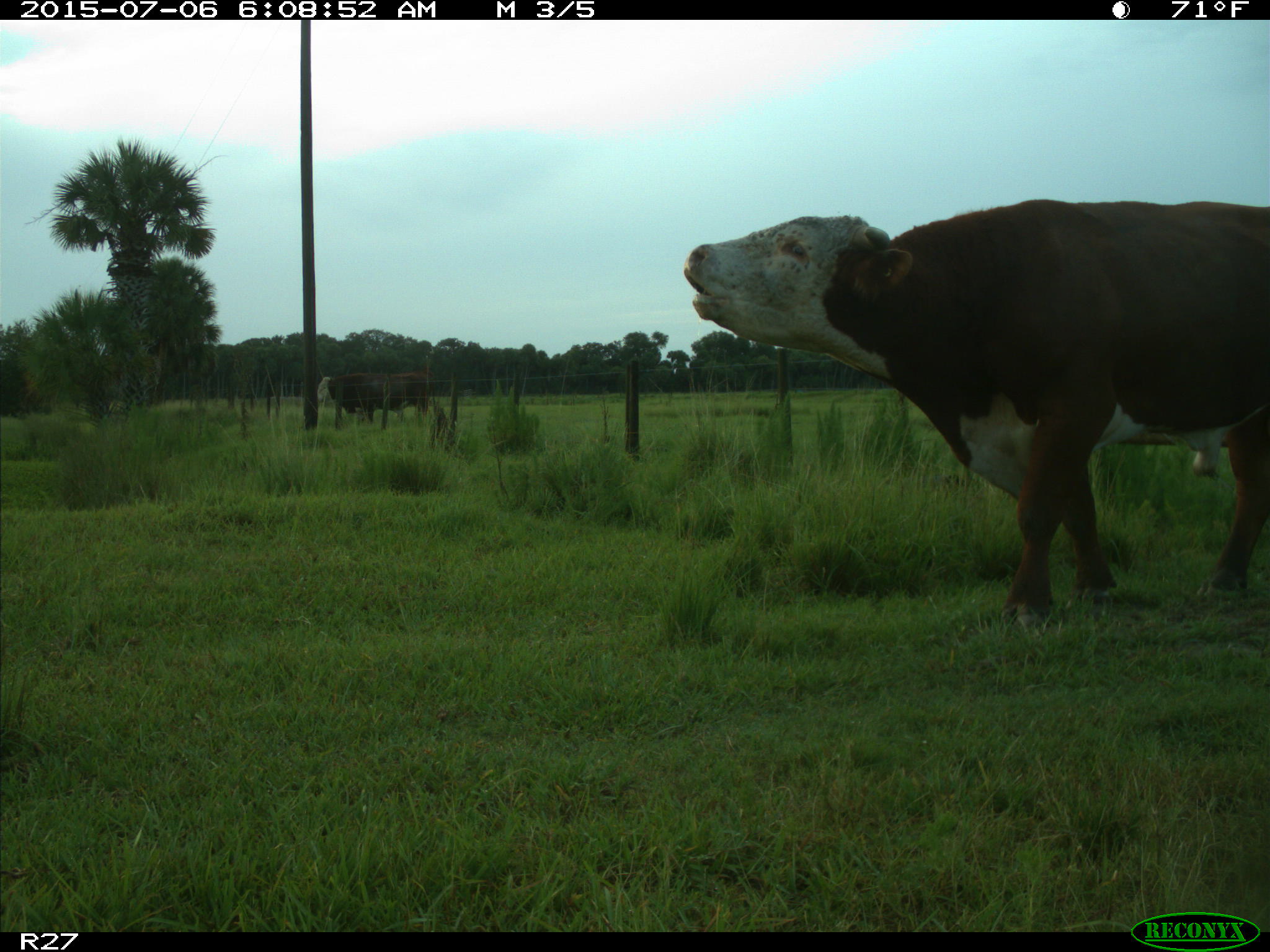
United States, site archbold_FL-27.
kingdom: Animalia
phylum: Chordata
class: Mammalia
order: Artiodactyla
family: Bovidae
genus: Bos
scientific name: Bos taurus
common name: domestic cow